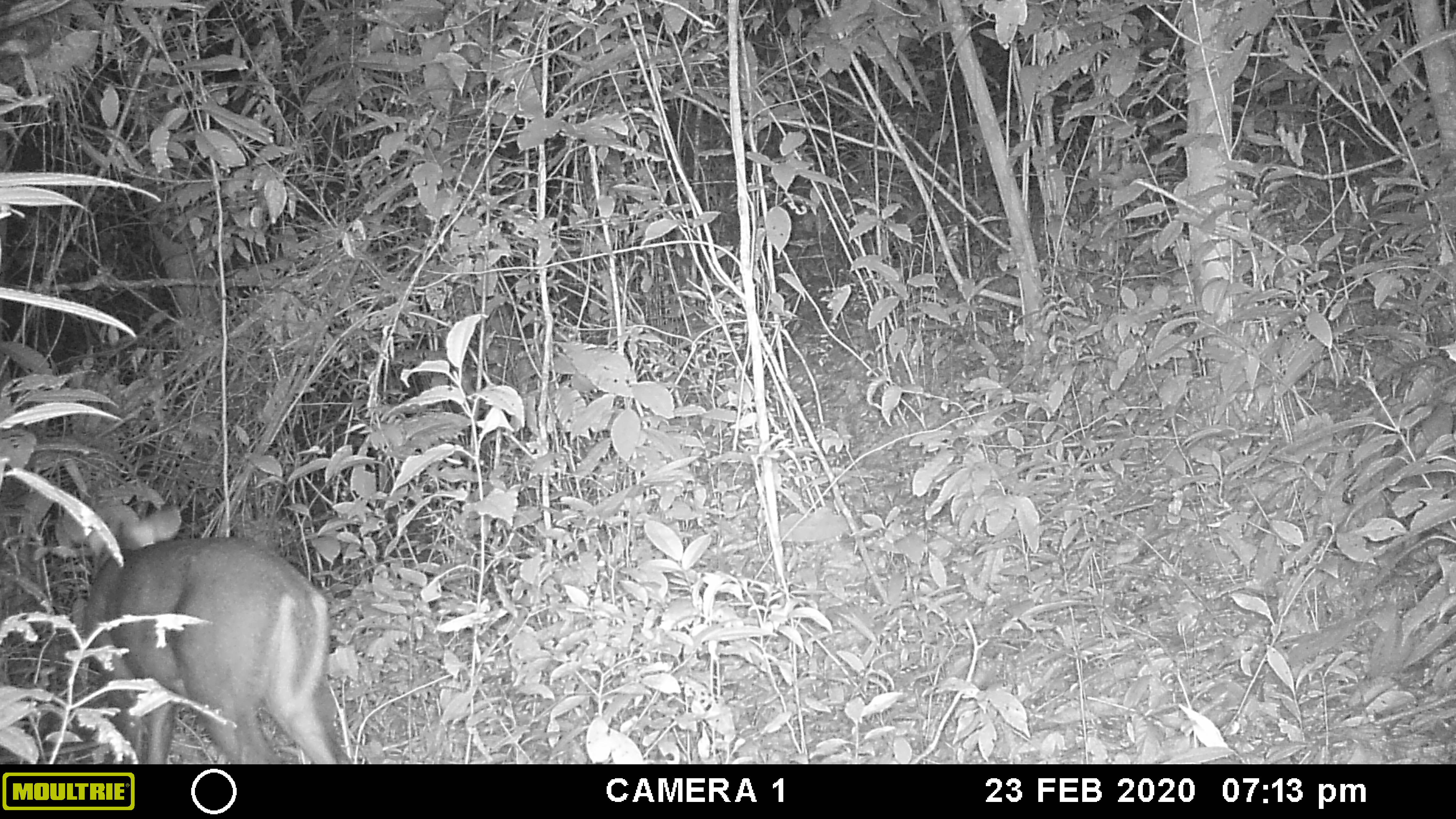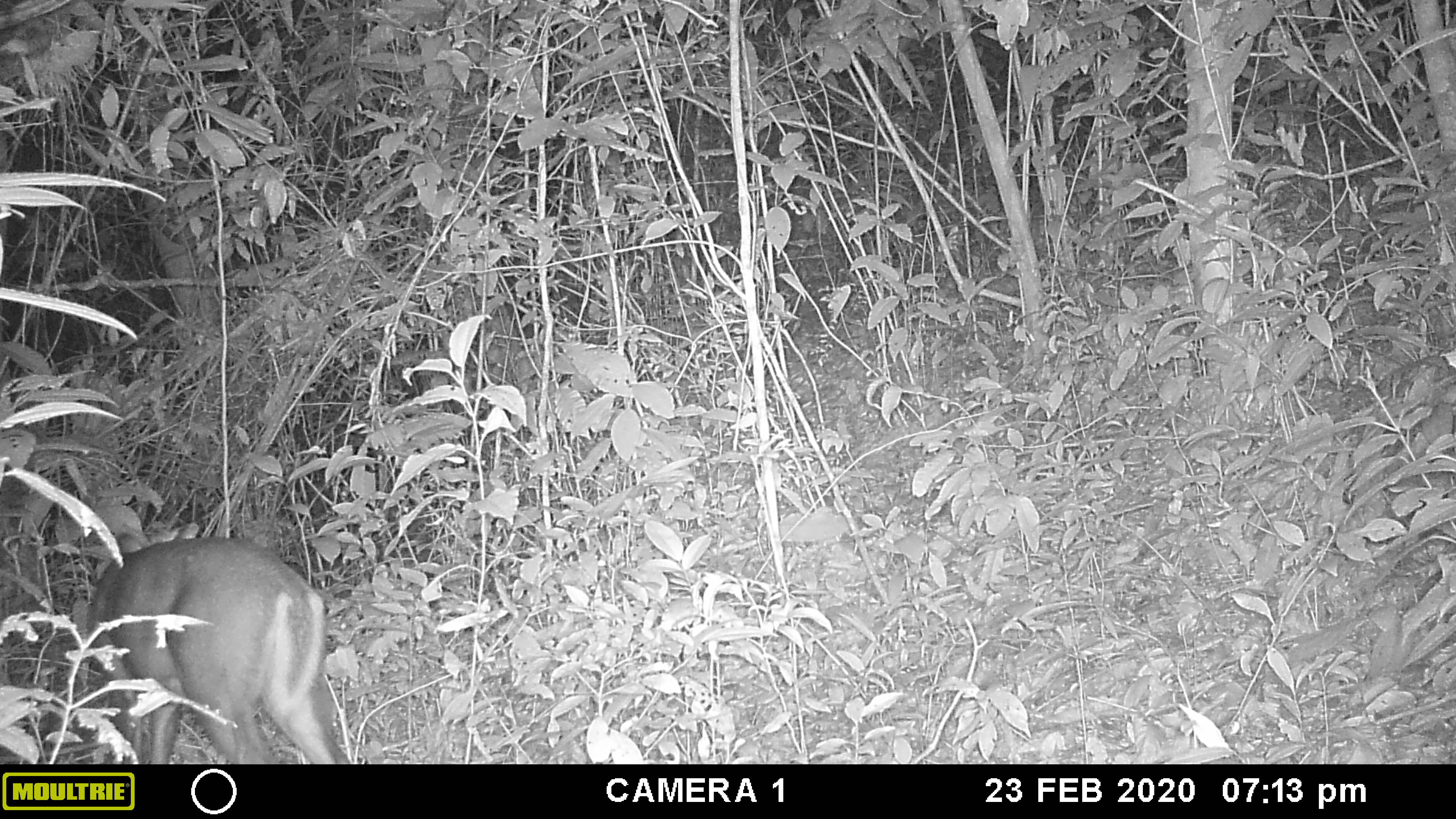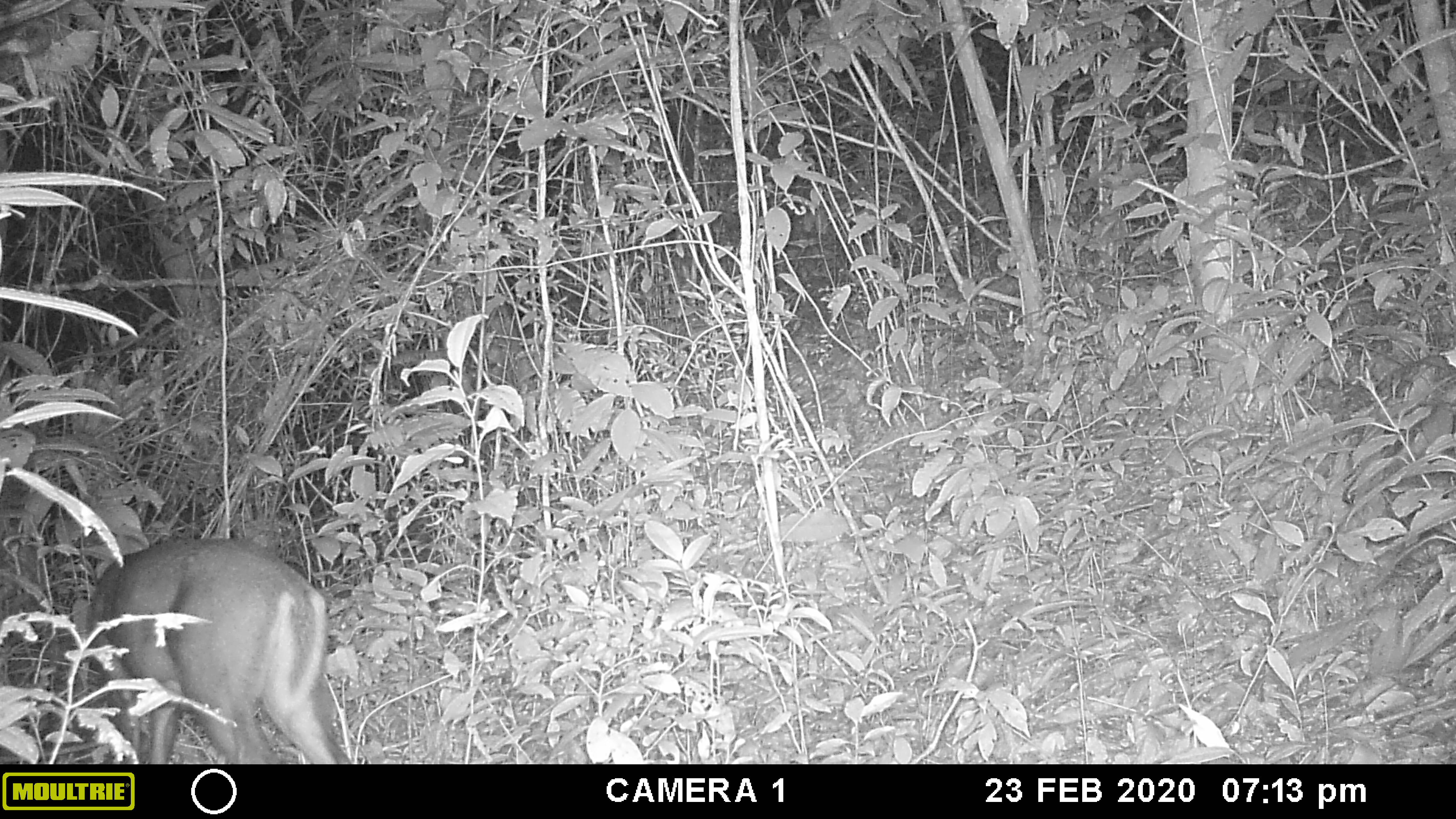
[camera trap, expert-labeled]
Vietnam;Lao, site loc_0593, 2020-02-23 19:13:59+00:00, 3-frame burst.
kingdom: Animalia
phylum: Chordata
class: Mammalia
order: Artiodactyla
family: Cervidae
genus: Muntiacus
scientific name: Muntiacus rooseveltorum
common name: roosevelt's muntjac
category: roosevelts muntjac group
Roosevelts muntjac group (roosevelt's muntjac) (Muntiacus rooseveltorum). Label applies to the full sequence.